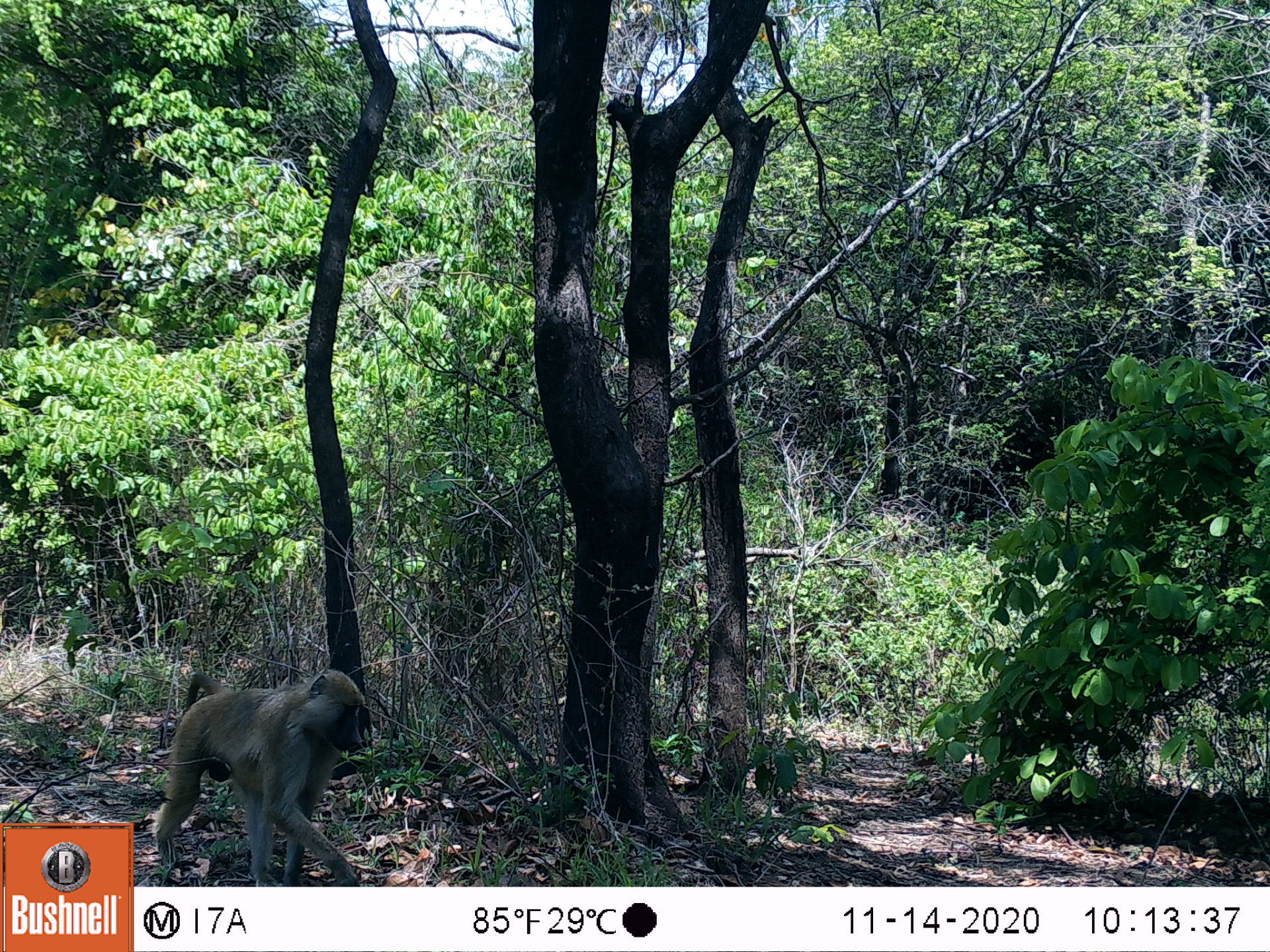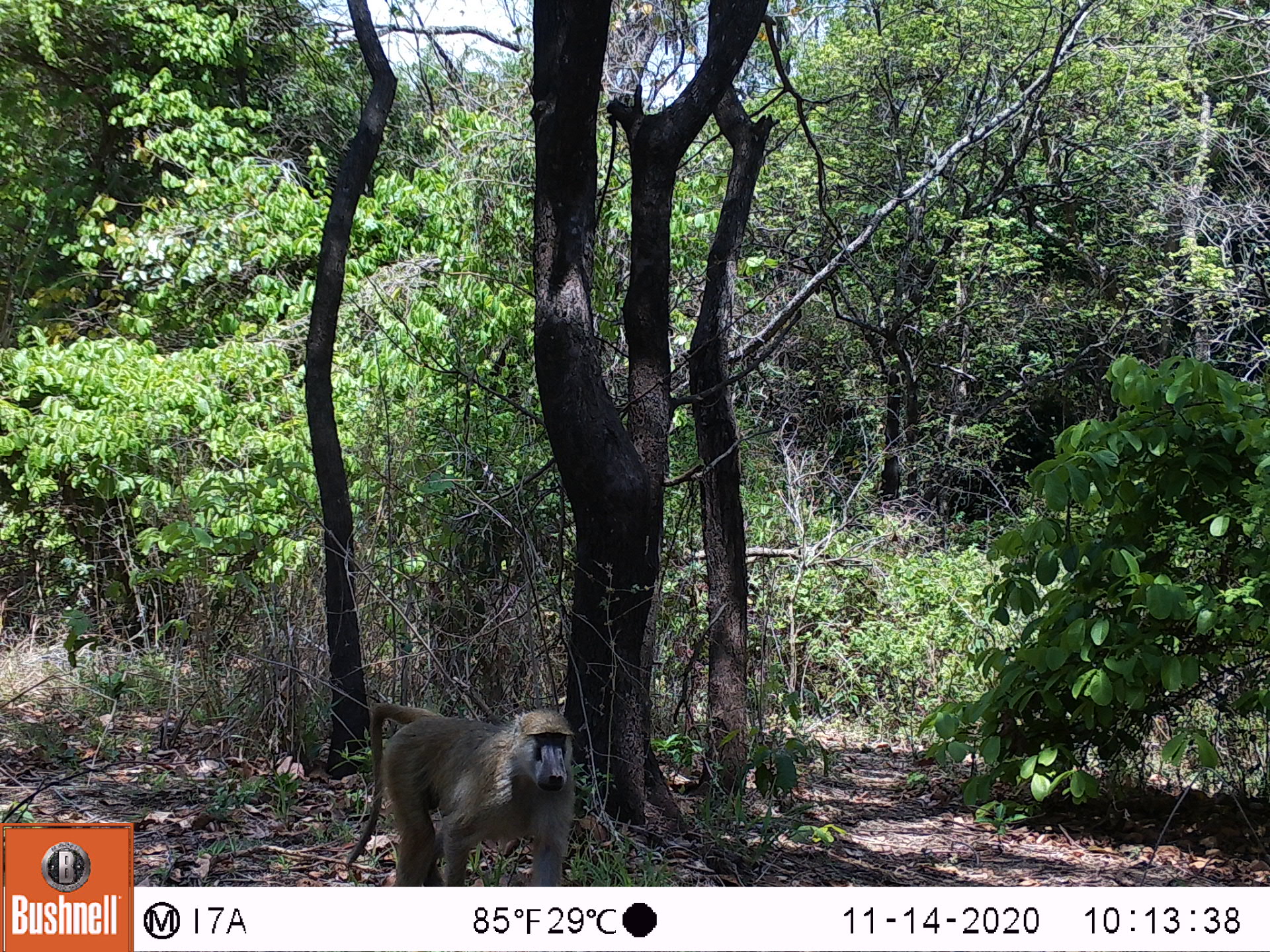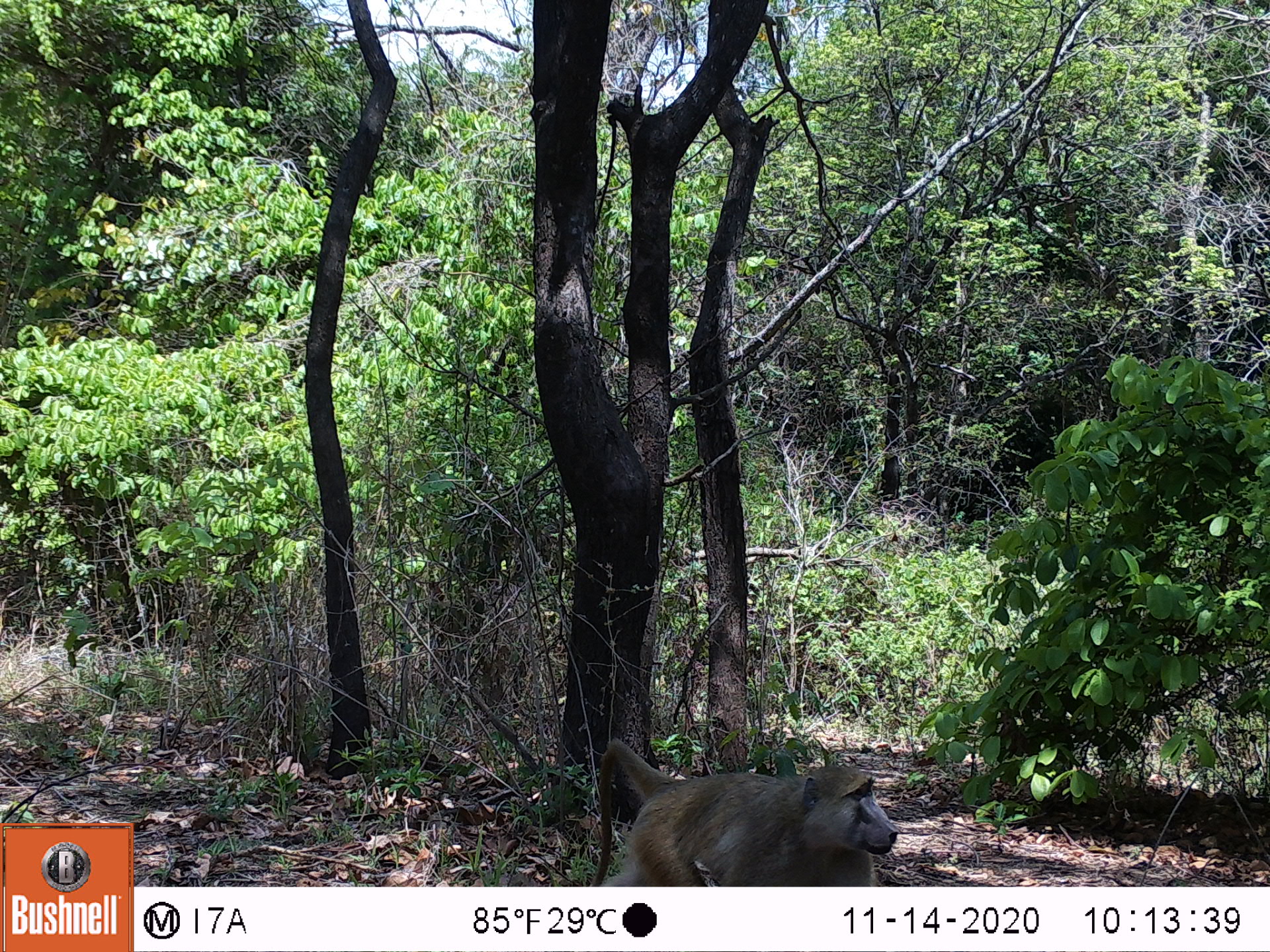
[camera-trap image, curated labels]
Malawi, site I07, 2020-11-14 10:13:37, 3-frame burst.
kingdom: Animalia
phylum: Chordata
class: Mammalia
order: Primates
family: Cercopithecidae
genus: Papio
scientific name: Papio cynocephalus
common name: yellow baboon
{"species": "yellow baboon (Papio cynocephalus)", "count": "1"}